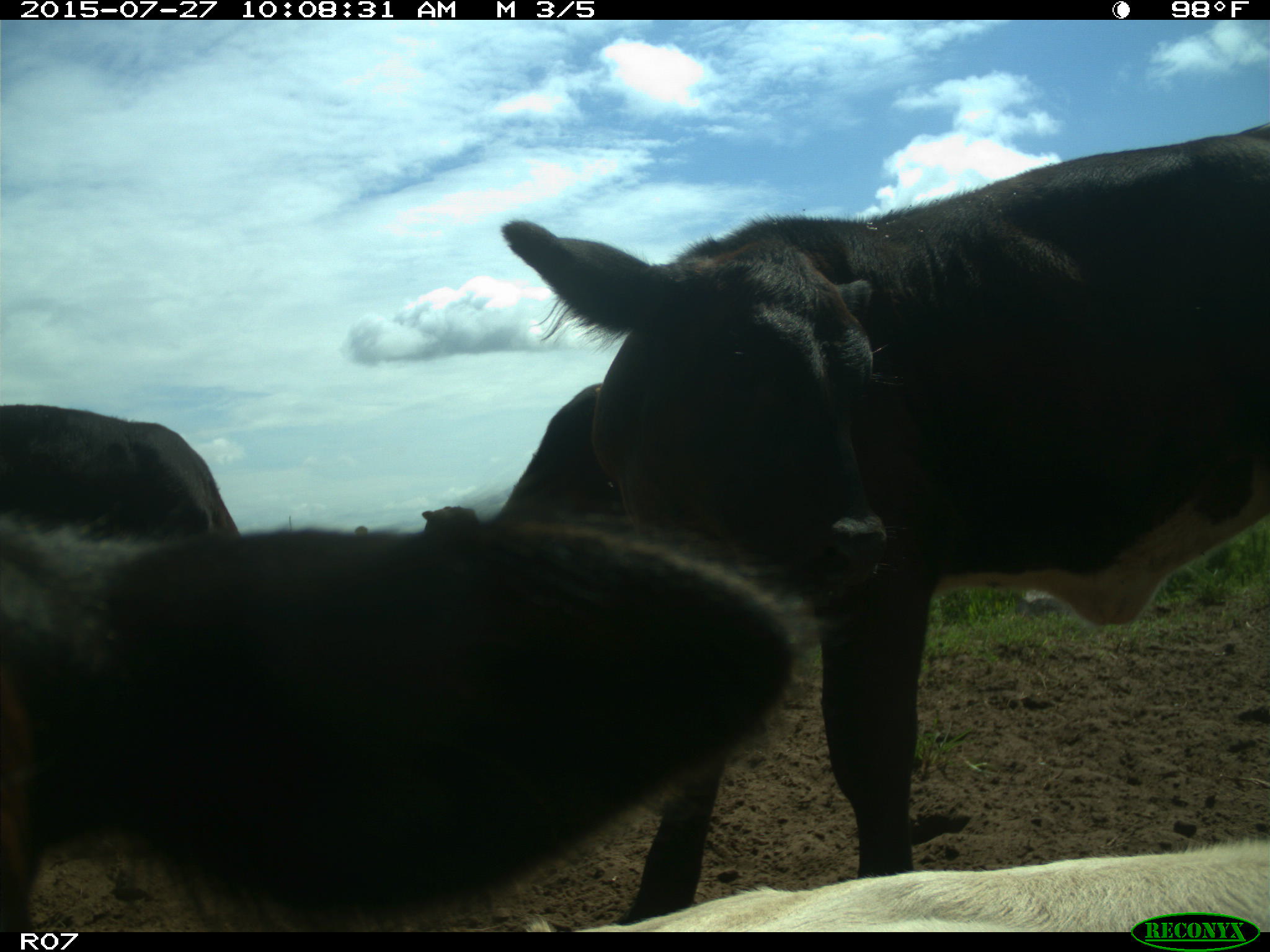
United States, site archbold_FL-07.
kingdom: Animalia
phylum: Chordata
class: Mammalia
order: Artiodactyla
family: Bovidae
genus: Bos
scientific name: Bos taurus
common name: domestic cow